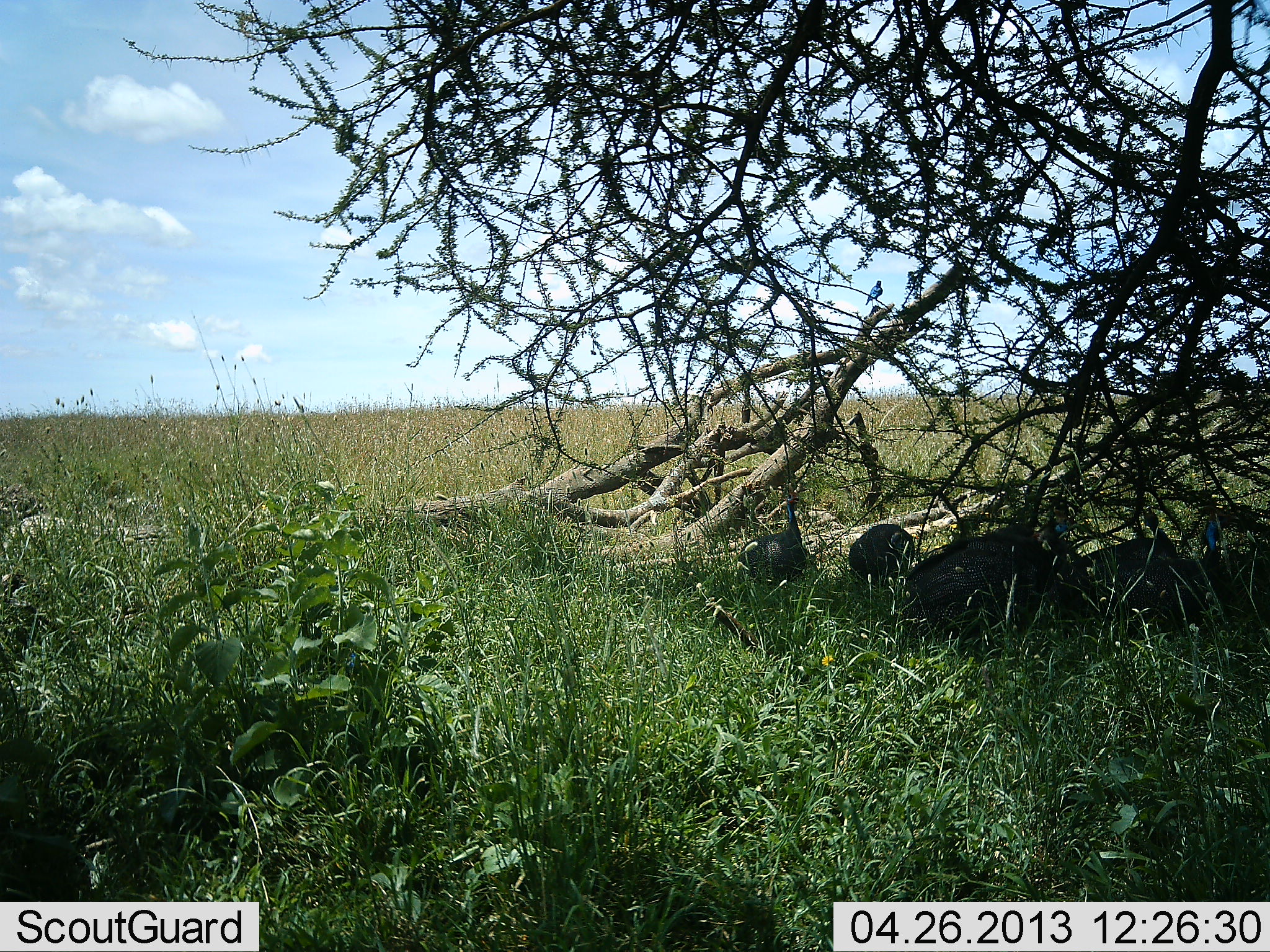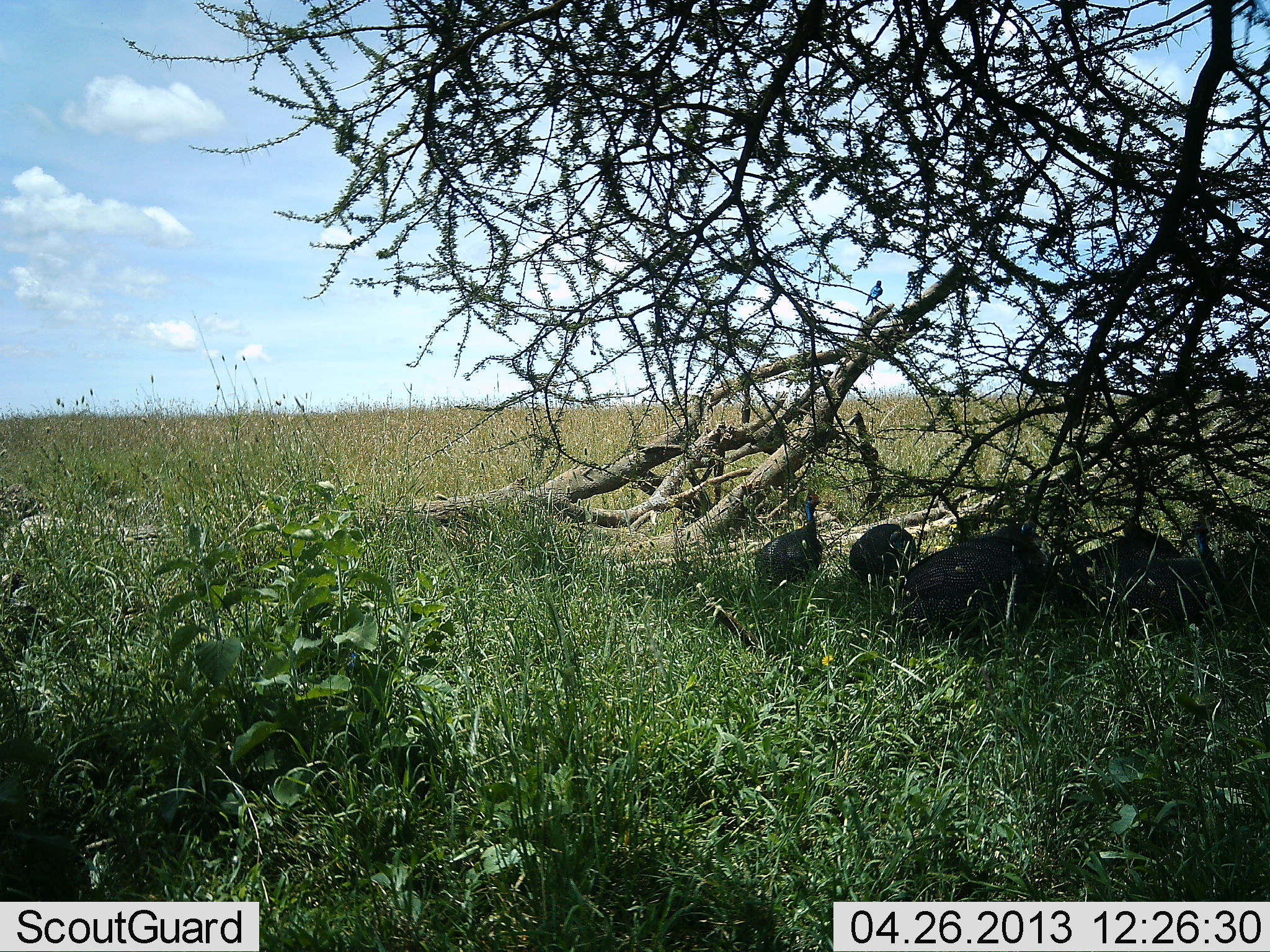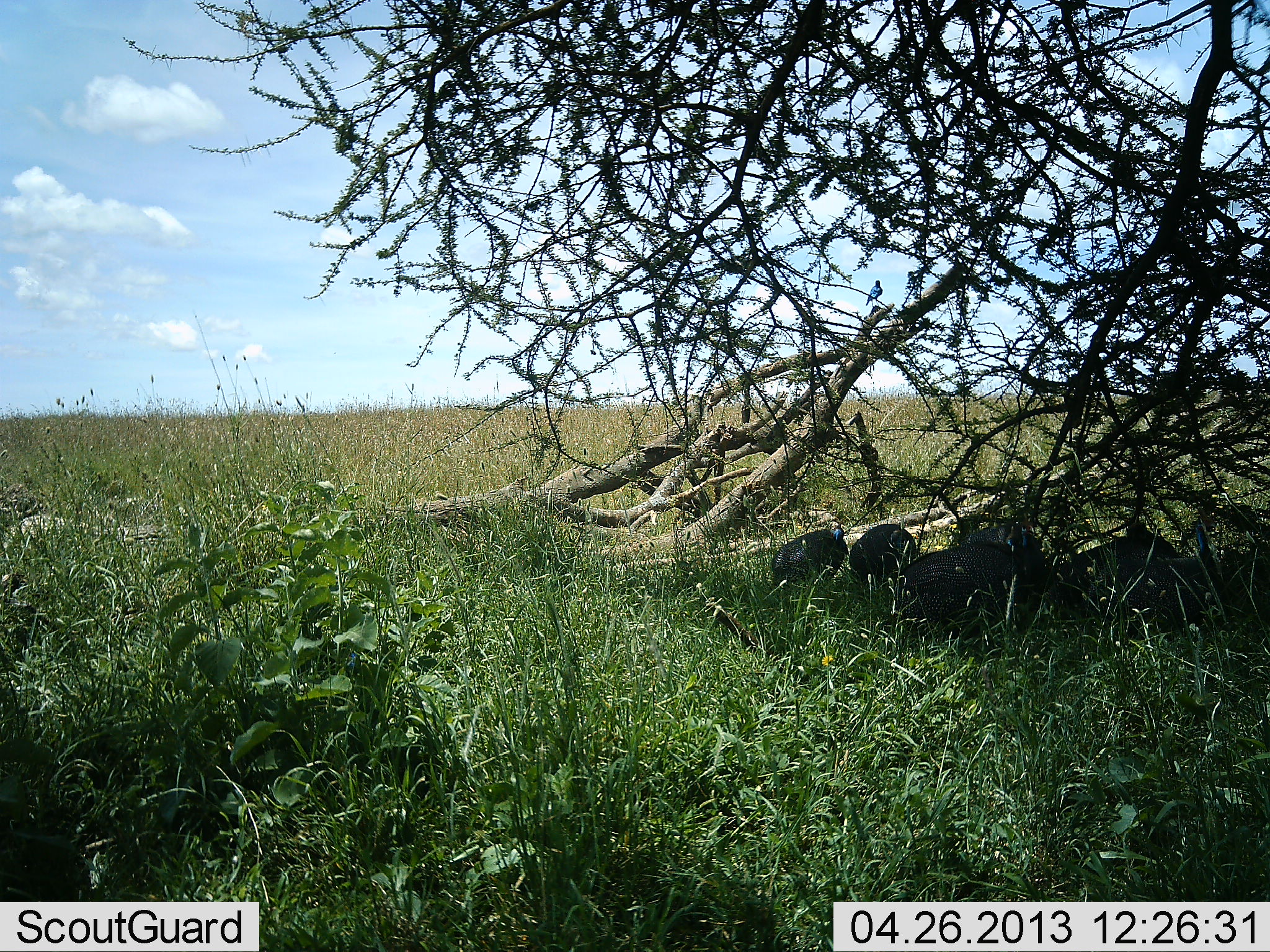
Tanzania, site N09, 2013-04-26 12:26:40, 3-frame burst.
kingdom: Animalia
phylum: Chordata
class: Aves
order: Galliformes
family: Numididae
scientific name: Numididae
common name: guinea fowl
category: guineafowl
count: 6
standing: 73%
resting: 36%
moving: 9%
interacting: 0%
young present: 0%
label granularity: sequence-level